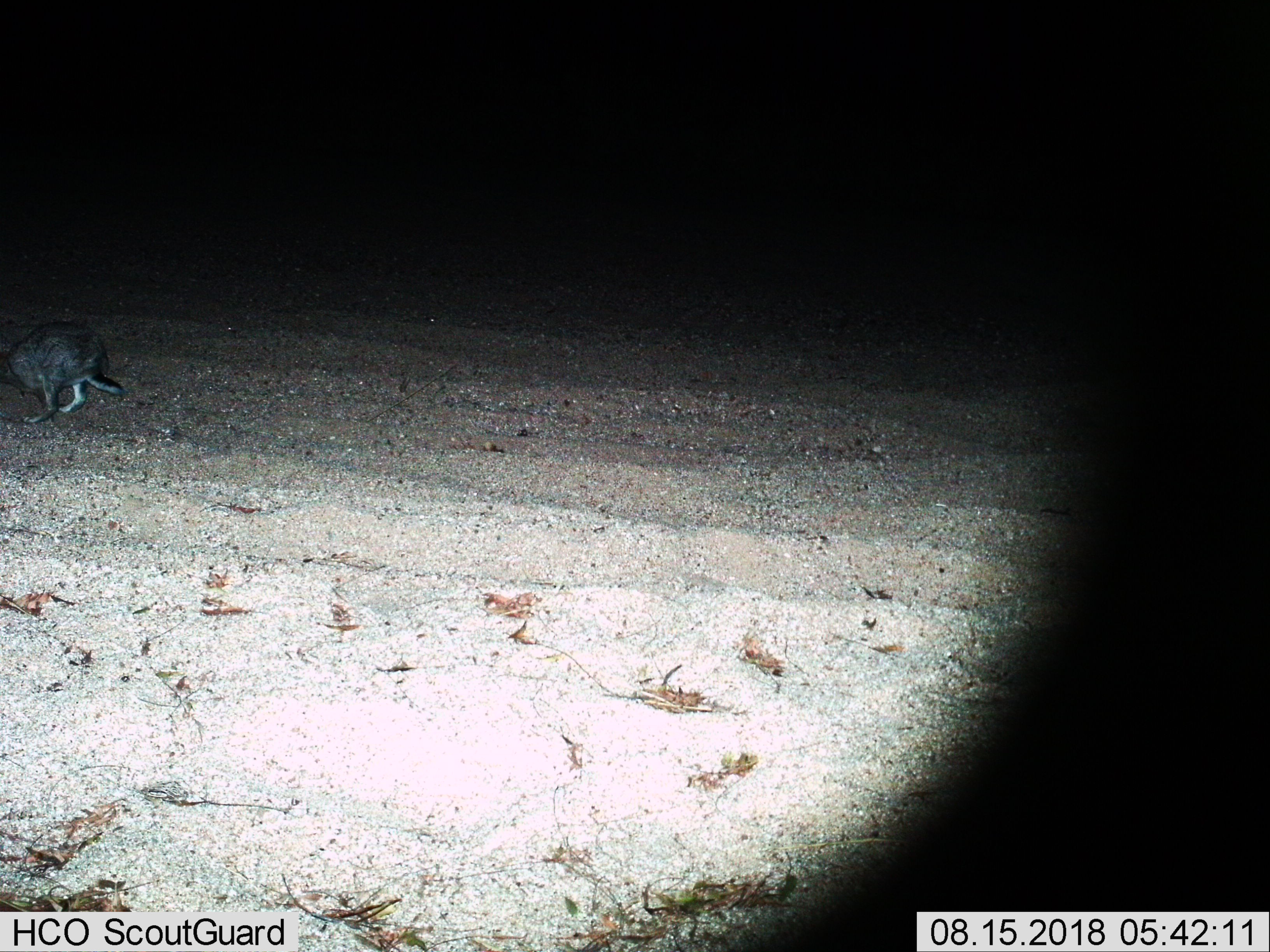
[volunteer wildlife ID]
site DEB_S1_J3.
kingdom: Animalia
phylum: Chordata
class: Mammalia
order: Lagomorpha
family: Leporidae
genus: Lepus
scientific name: Lepus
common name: hare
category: hareunknown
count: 1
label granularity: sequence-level